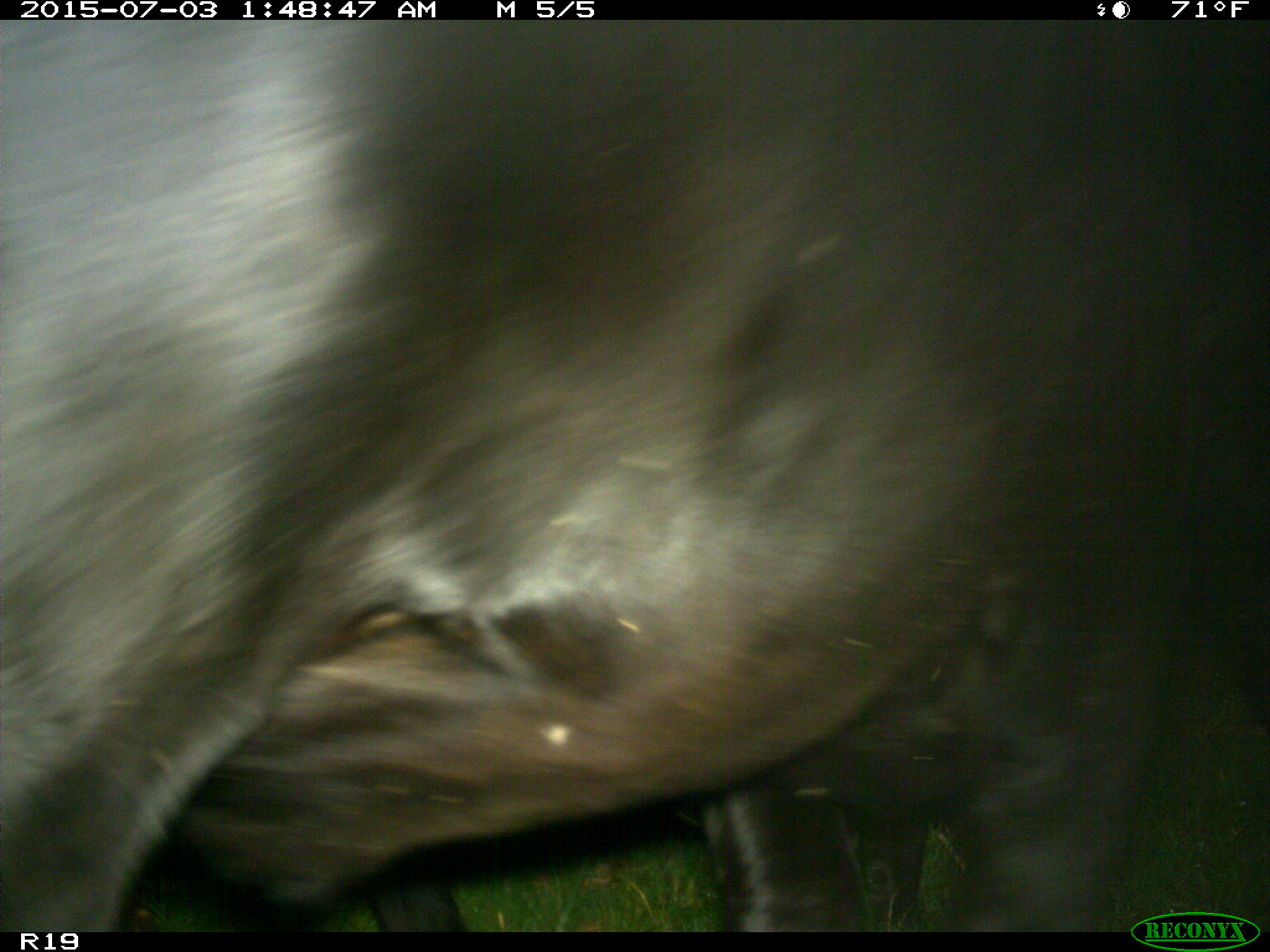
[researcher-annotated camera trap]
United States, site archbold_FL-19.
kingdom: Animalia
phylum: Chordata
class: Mammalia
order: Artiodactyla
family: Bovidae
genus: Bos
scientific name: Bos taurus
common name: domestic cow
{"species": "Bos taurus (domestic cow)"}